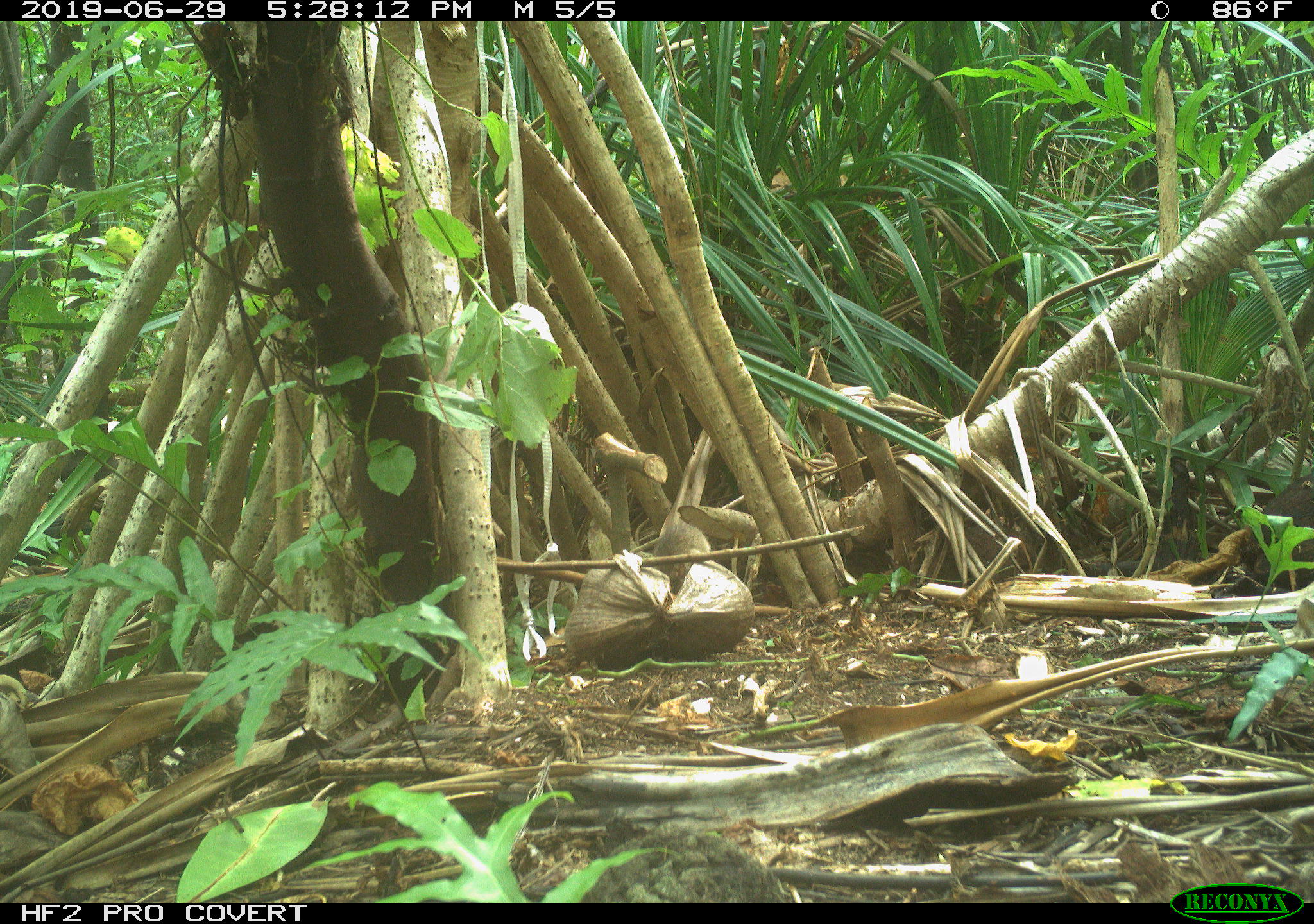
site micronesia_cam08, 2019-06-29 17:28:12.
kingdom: Animalia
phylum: Chordata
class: Mammalia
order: Rodentia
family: Muridae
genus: Rattus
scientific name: Rattus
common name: rat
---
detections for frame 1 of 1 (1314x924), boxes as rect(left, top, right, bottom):
rat: rect(645, 520, 718, 597)